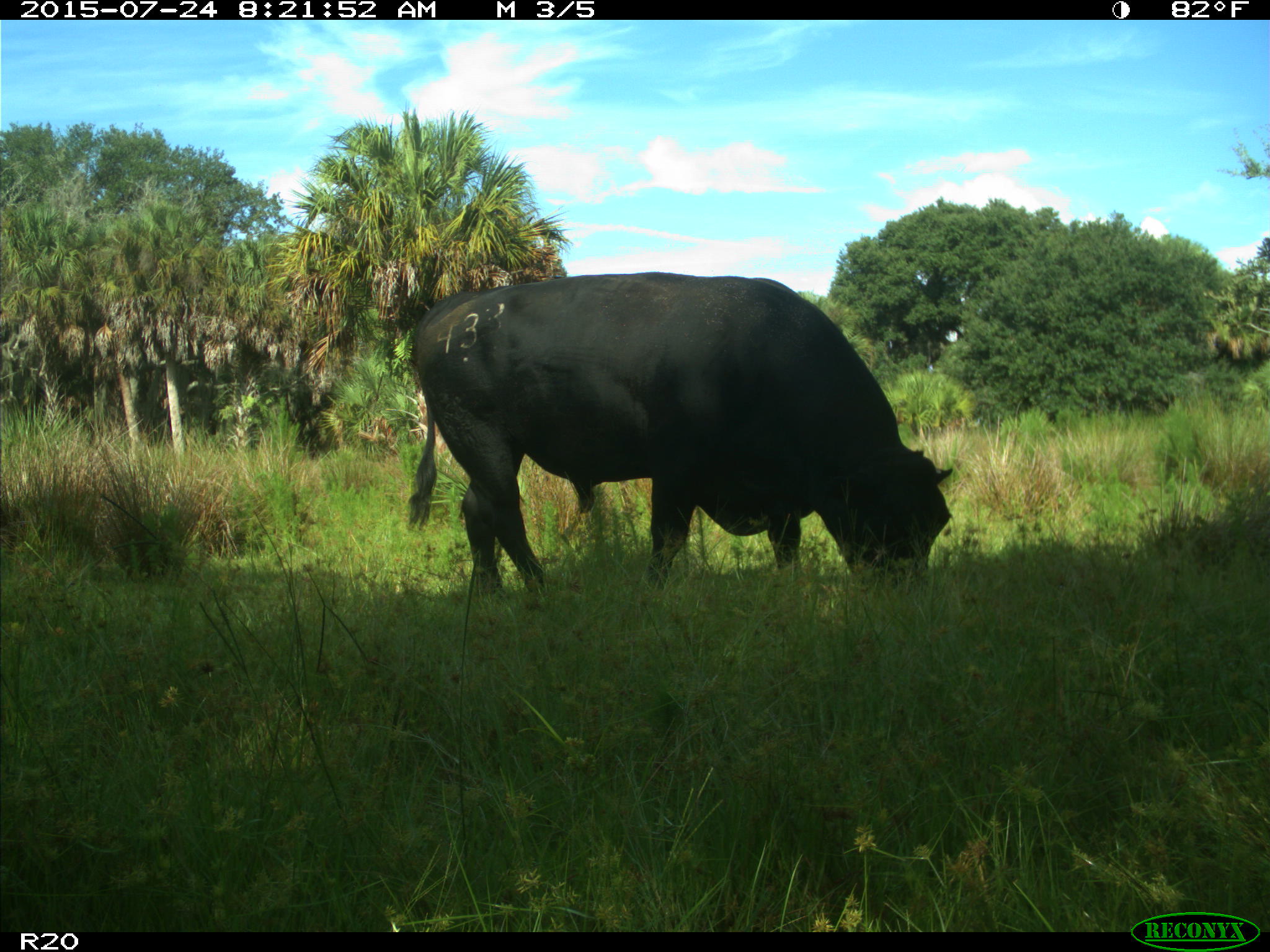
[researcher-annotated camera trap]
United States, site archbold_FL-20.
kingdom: Animalia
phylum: Chordata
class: Mammalia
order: Artiodactyla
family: Bovidae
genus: Bos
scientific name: Bos taurus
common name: domestic cow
Bos taurus (domestic cow).